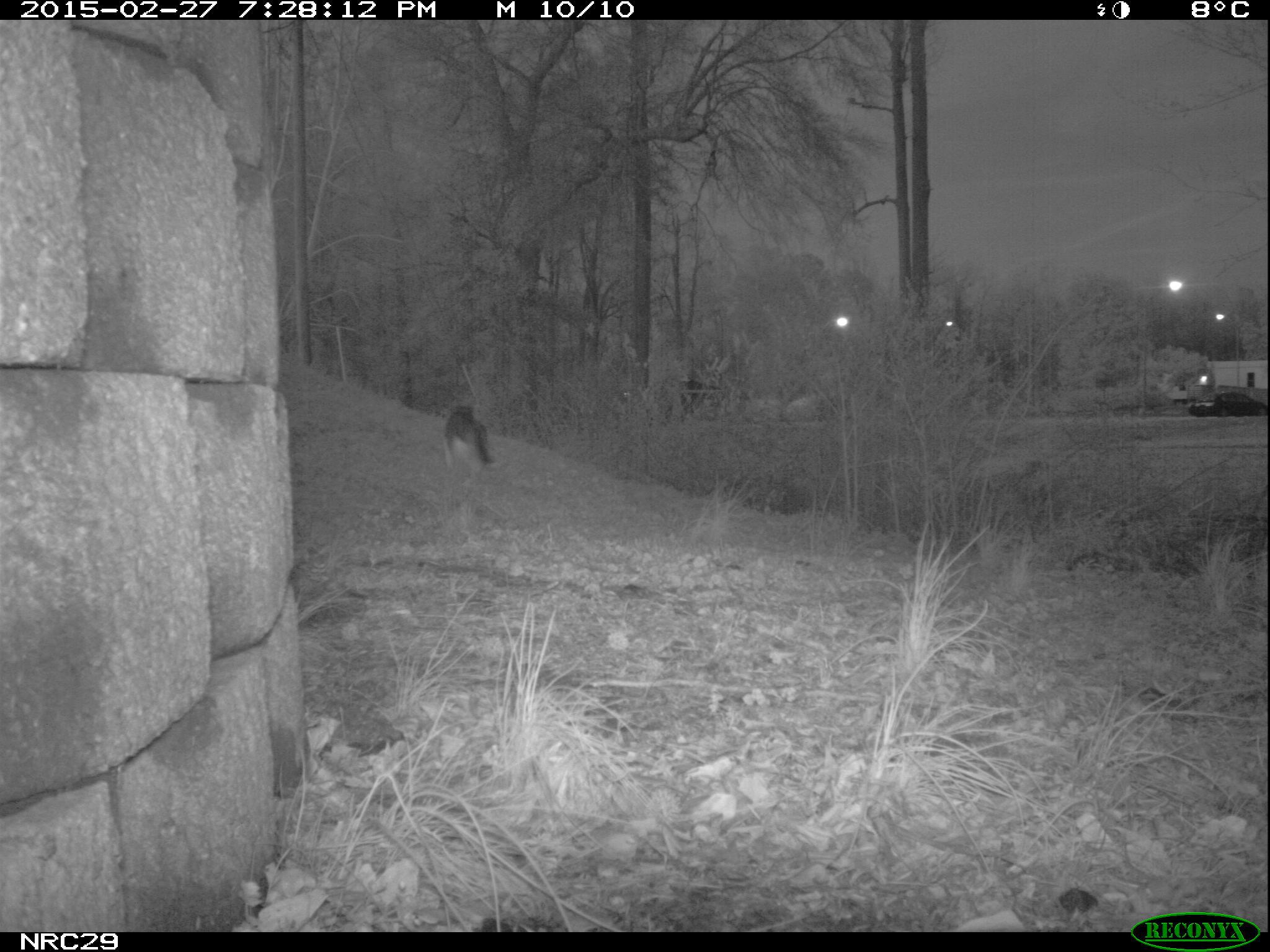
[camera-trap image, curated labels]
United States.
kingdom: Animalia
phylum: Chordata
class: Mammalia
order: Carnivora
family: Felidae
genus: Felis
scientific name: Felis catus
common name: domestic cat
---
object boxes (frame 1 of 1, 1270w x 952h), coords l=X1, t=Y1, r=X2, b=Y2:
Domestic Cat: l=440, t=391, r=507, b=483